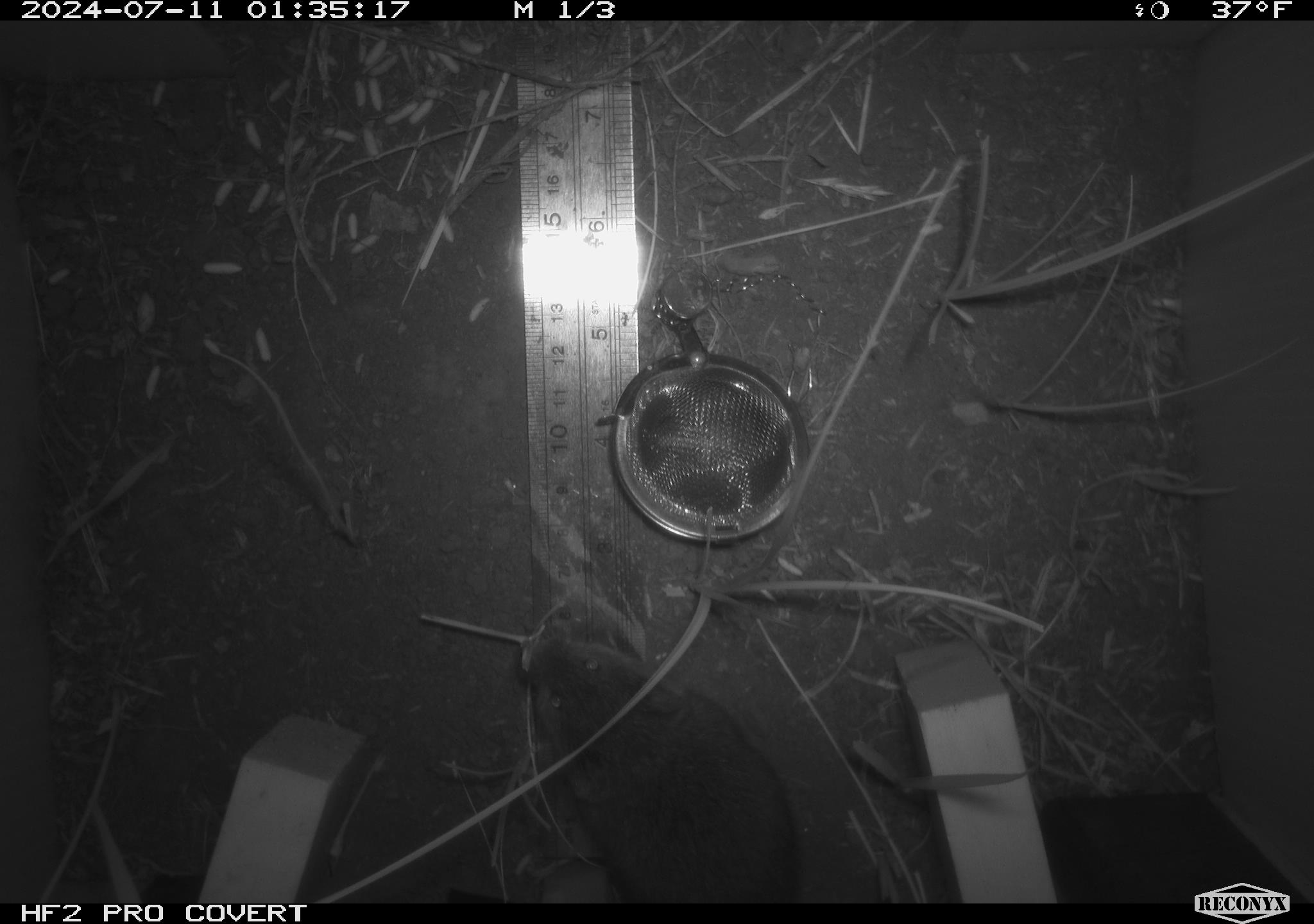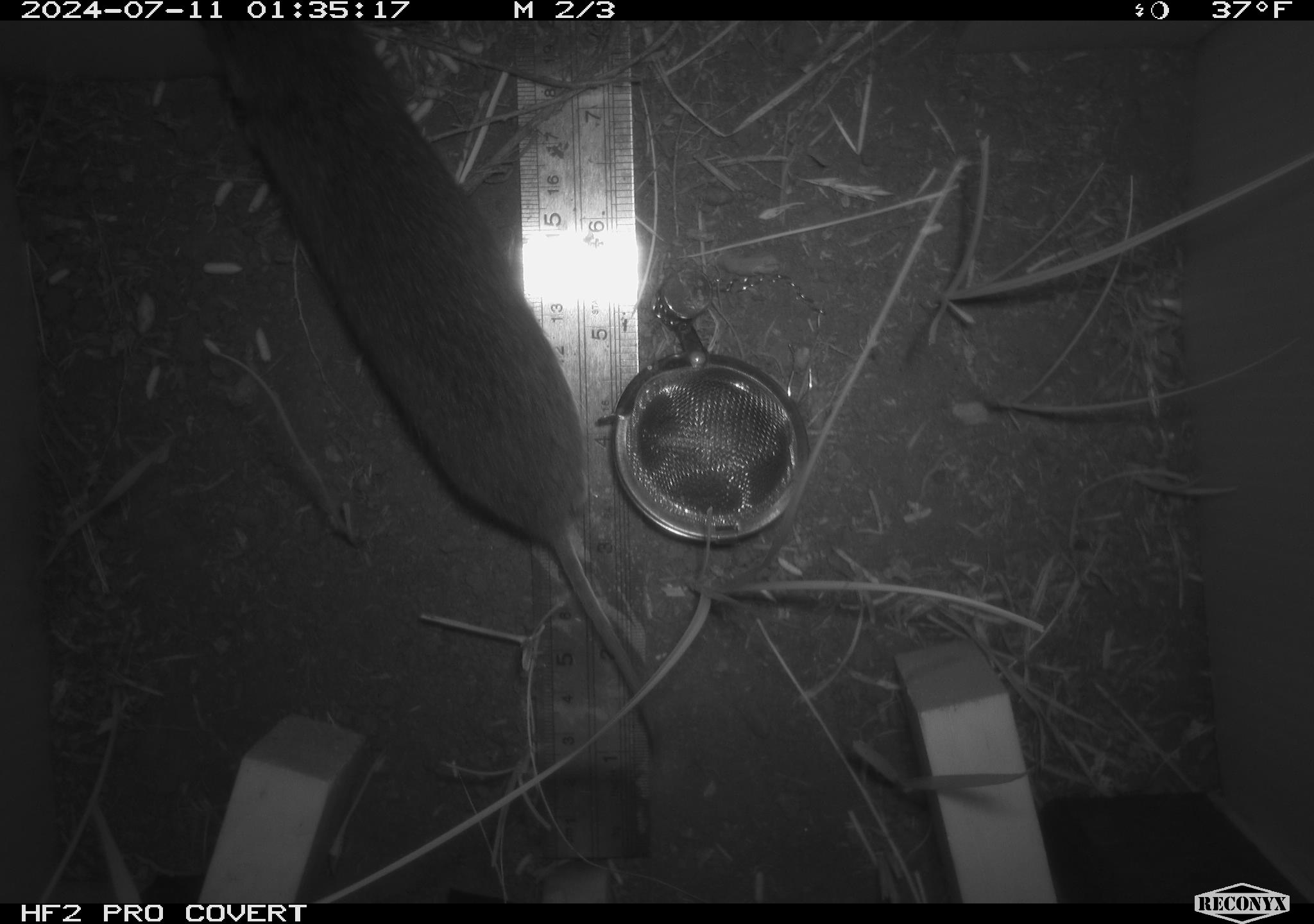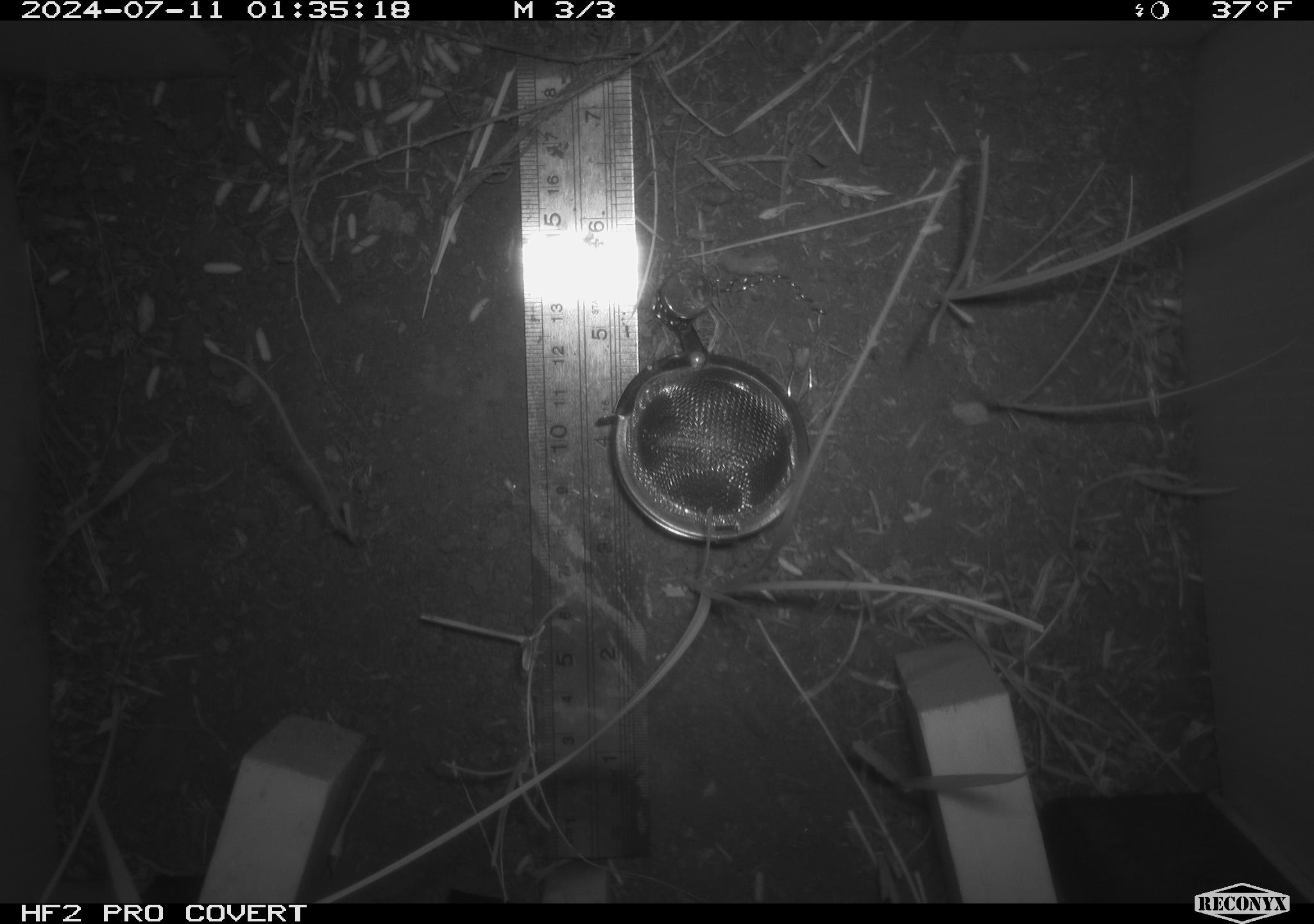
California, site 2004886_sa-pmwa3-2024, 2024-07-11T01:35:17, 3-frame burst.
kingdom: Animalia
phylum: Chordata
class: Mammalia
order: Rodentia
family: Cricetidae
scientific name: Arvicolinae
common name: voles, lemmings, and muskrats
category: arvicolinae subfamily